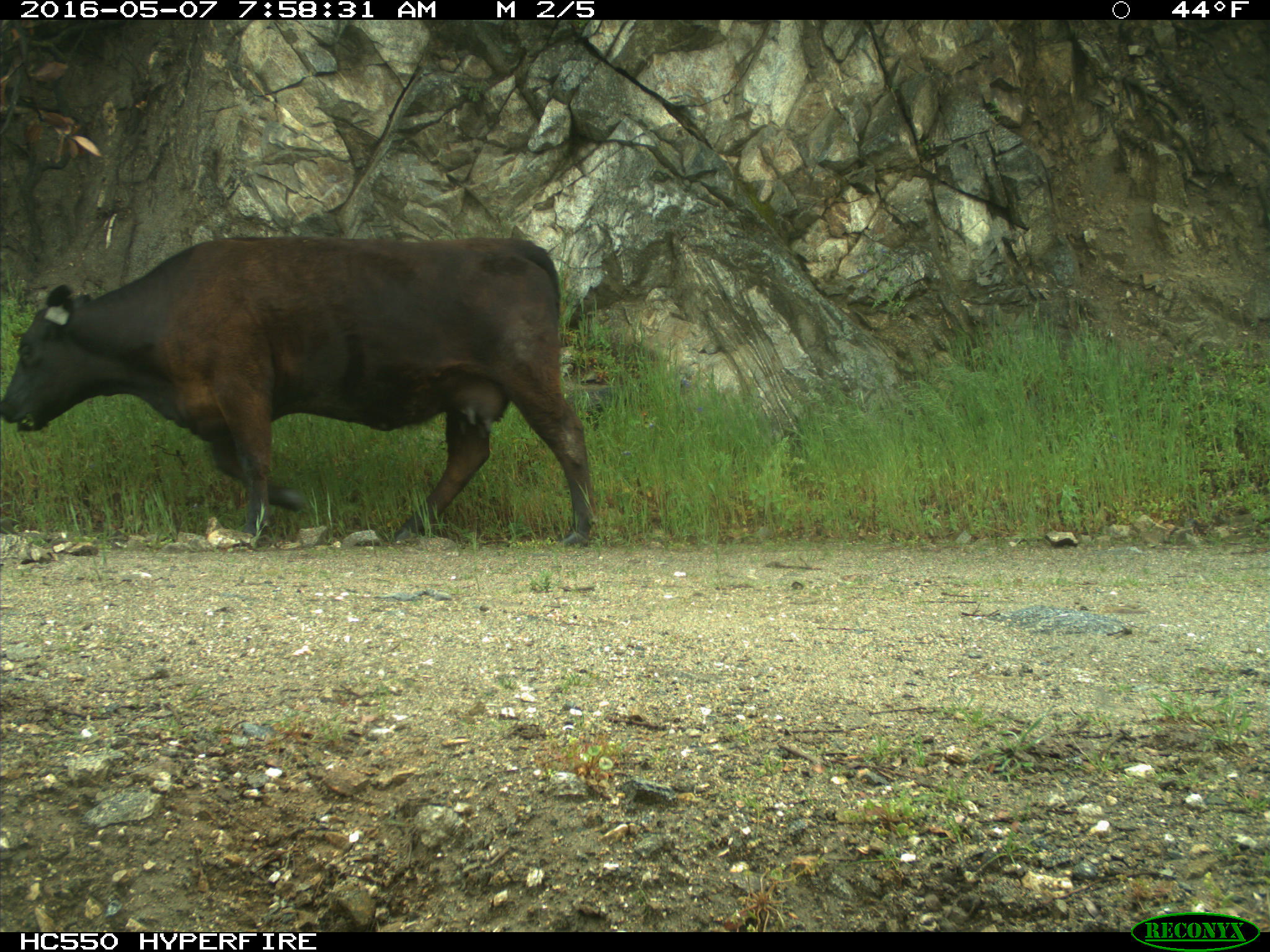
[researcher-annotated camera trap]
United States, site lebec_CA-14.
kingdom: Animalia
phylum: Chordata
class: Mammalia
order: Artiodactyla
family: Bovidae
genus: Bos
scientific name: Bos taurus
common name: domestic cow